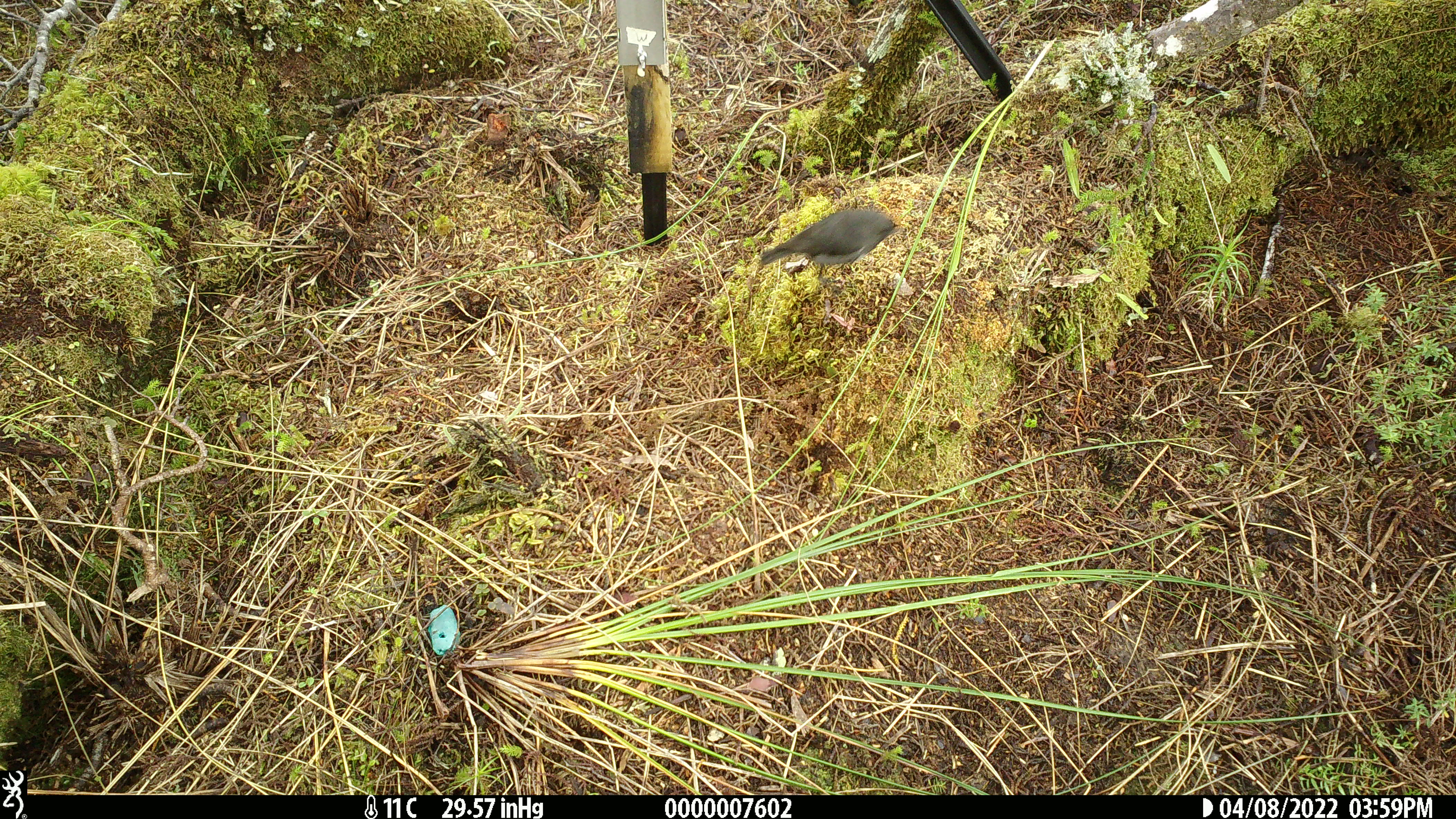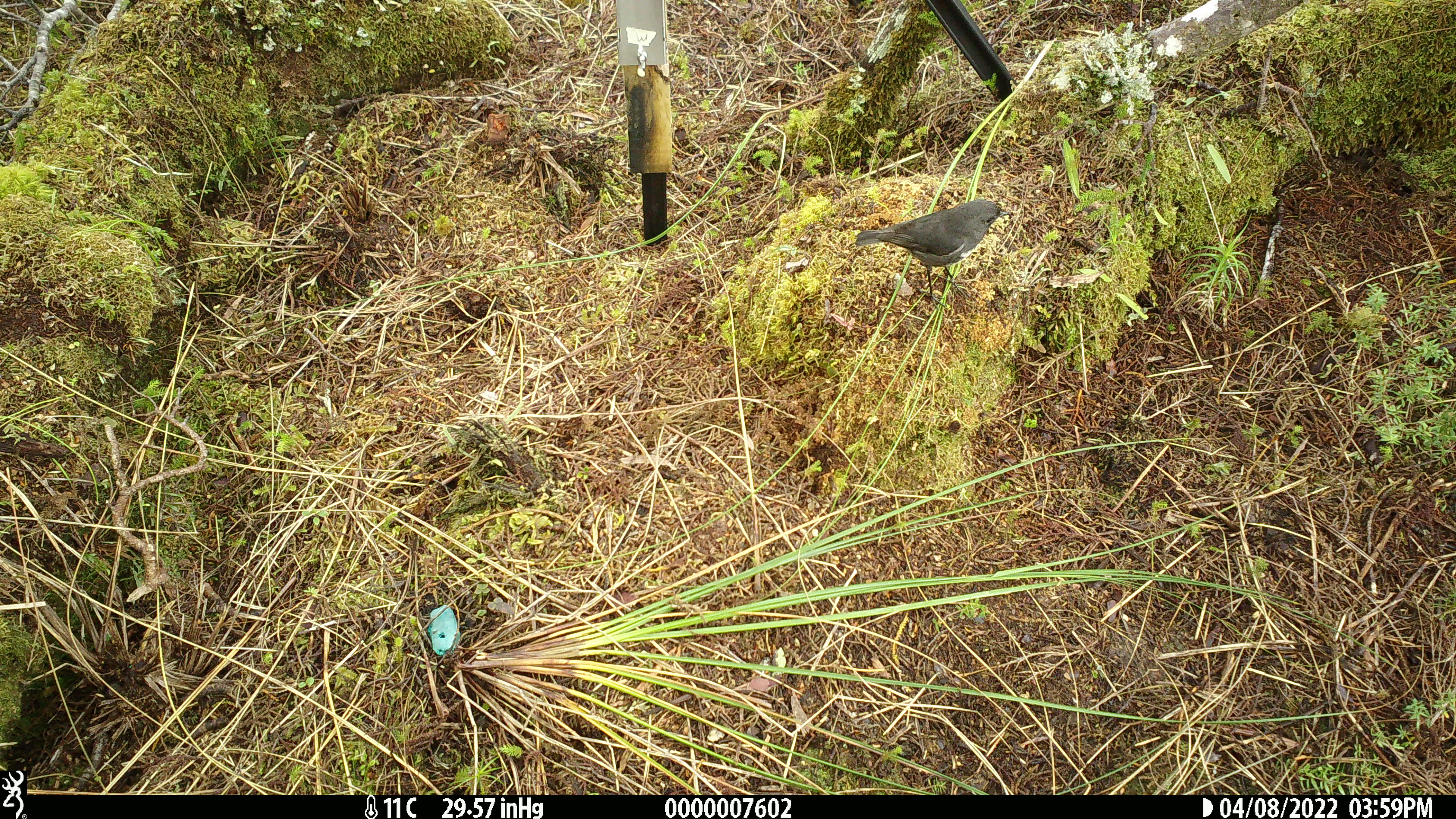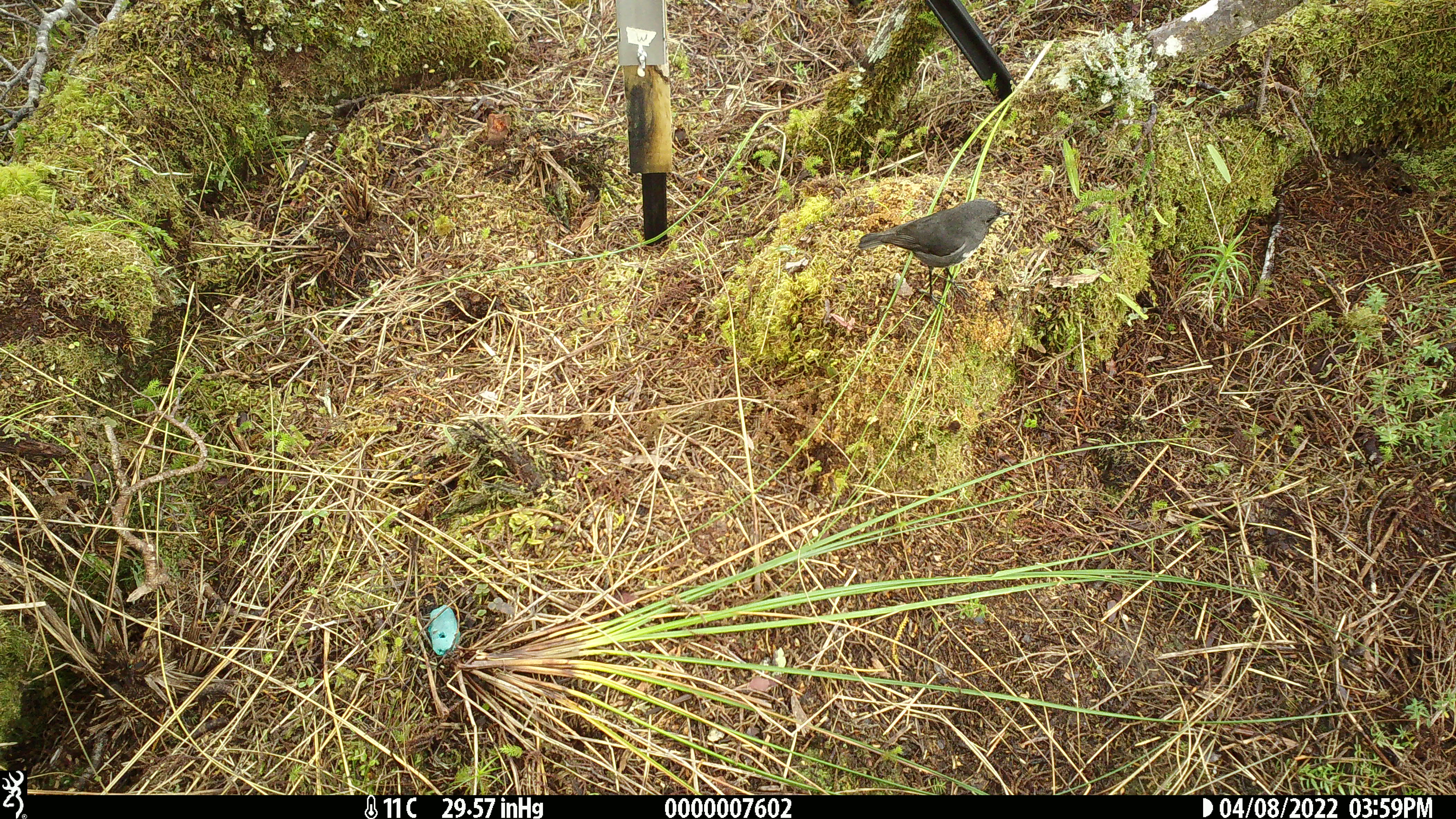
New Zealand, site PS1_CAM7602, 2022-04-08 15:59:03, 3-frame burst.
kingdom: Animalia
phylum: Chordata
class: Aves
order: Passeriformes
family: Petroicidae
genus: Petroica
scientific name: Petroica australis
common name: new zealand robin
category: robin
Robin (new zealand robin) (Petroica australis).